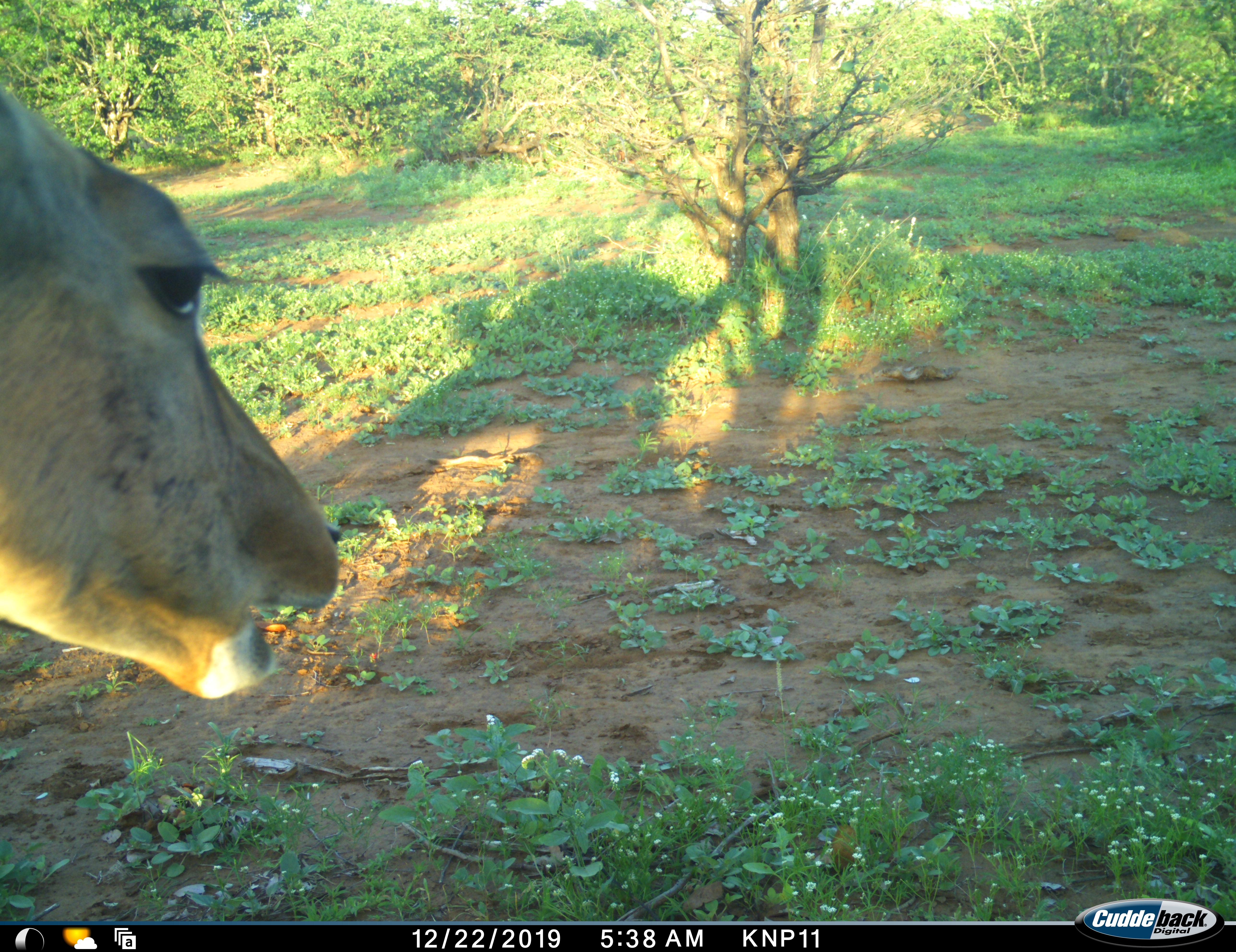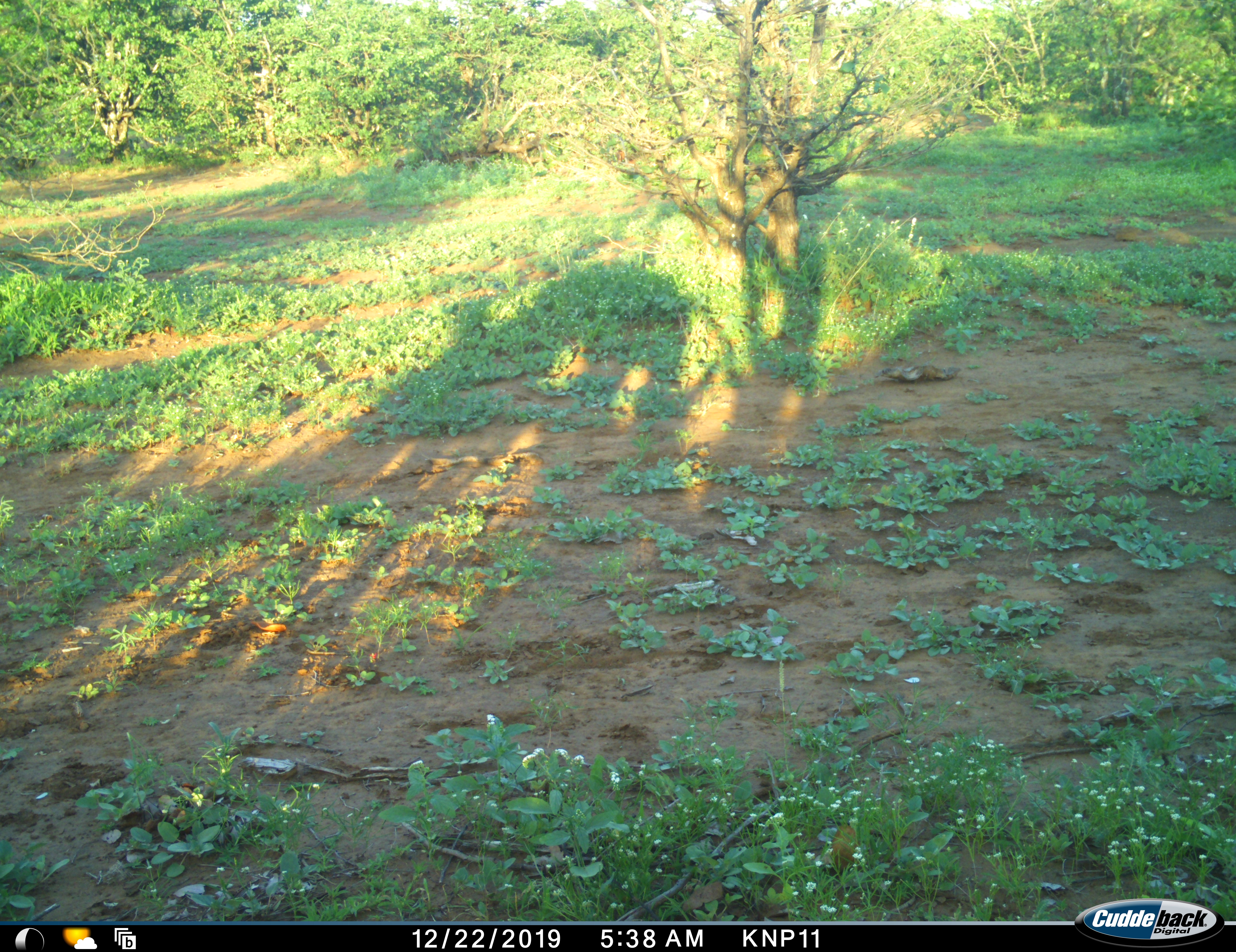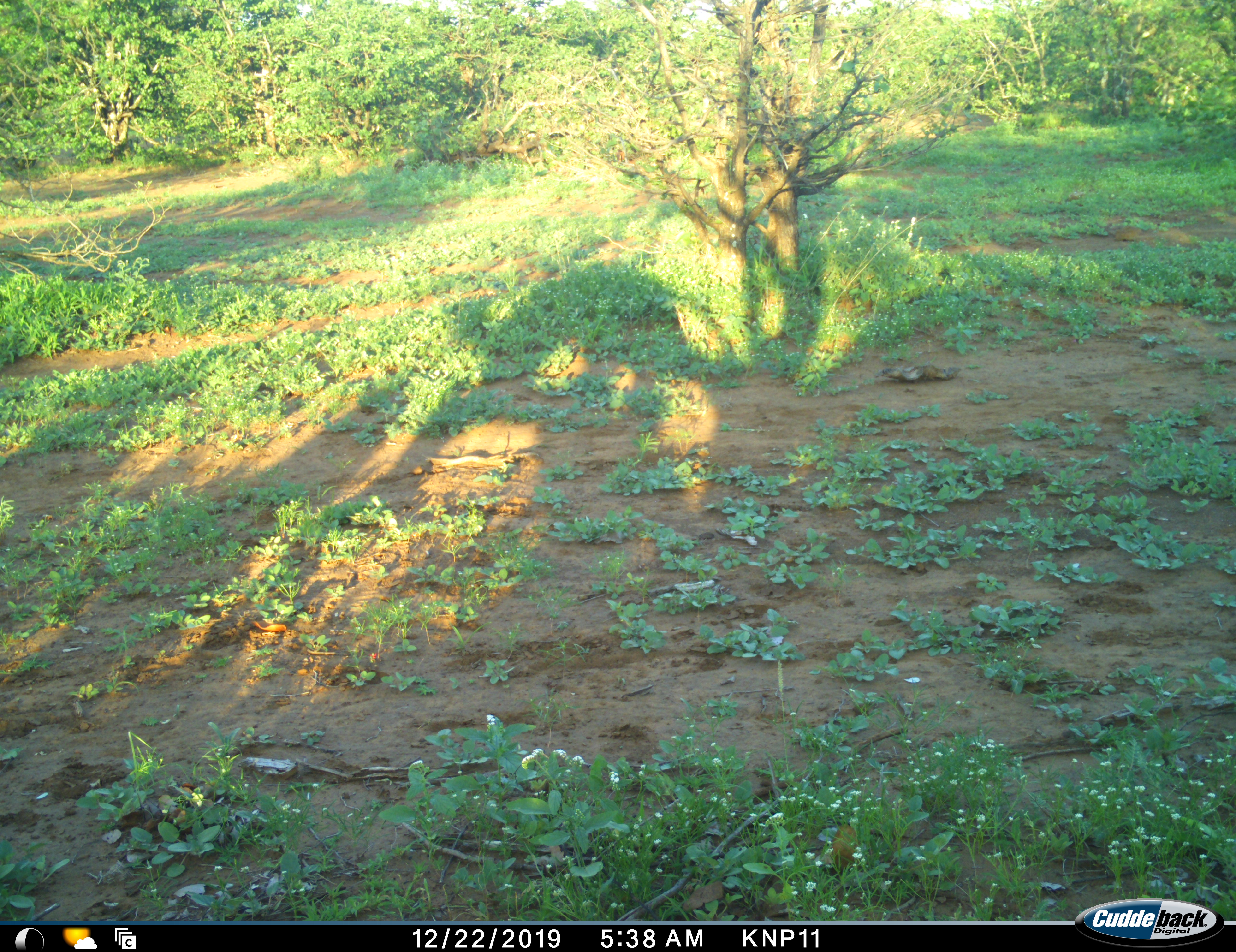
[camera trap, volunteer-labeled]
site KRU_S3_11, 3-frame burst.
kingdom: Animalia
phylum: Chordata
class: Mammalia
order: Artiodactyla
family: Bovidae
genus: Aepyceros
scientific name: Aepyceros melampus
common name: impala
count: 1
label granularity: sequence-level